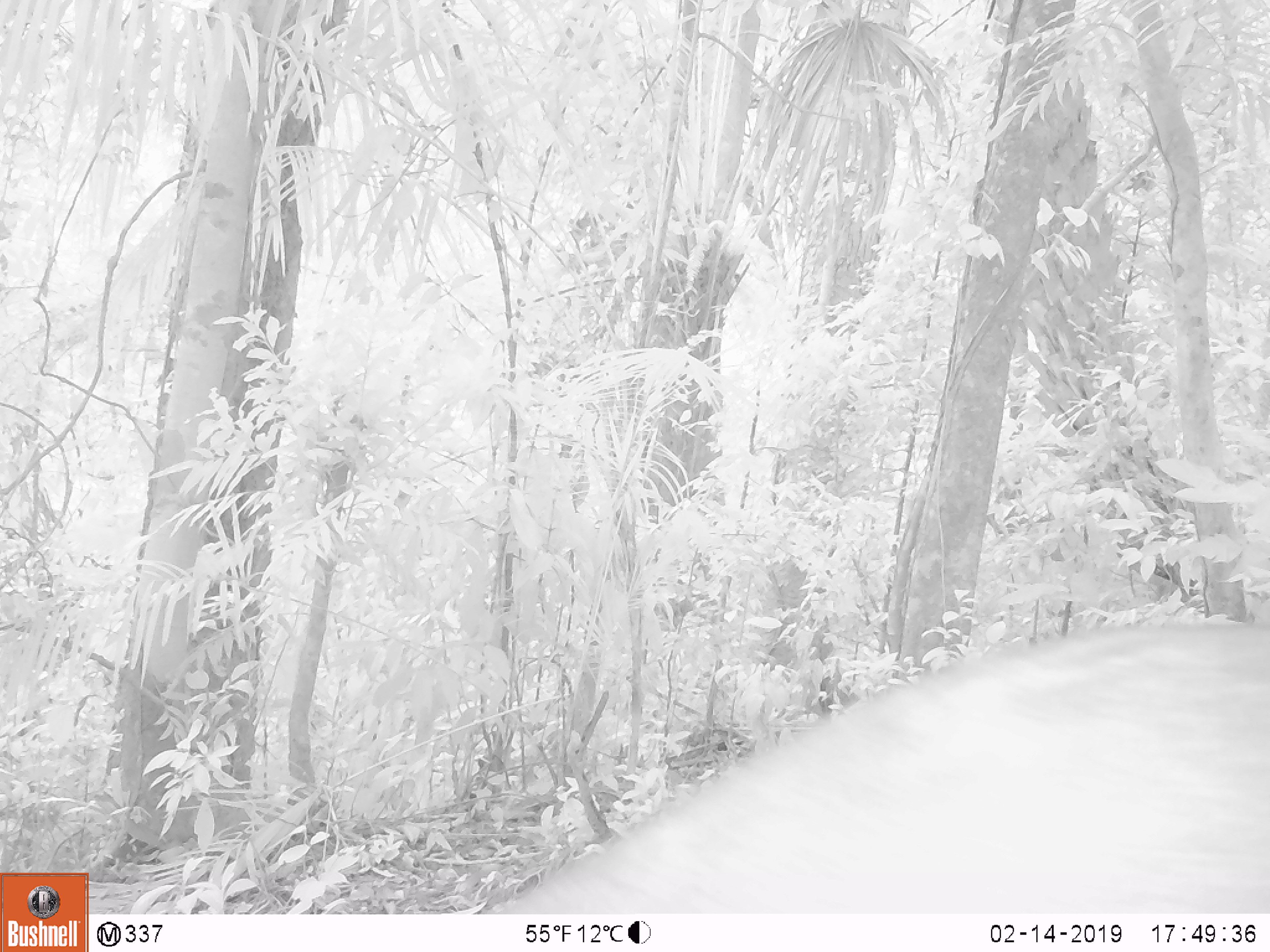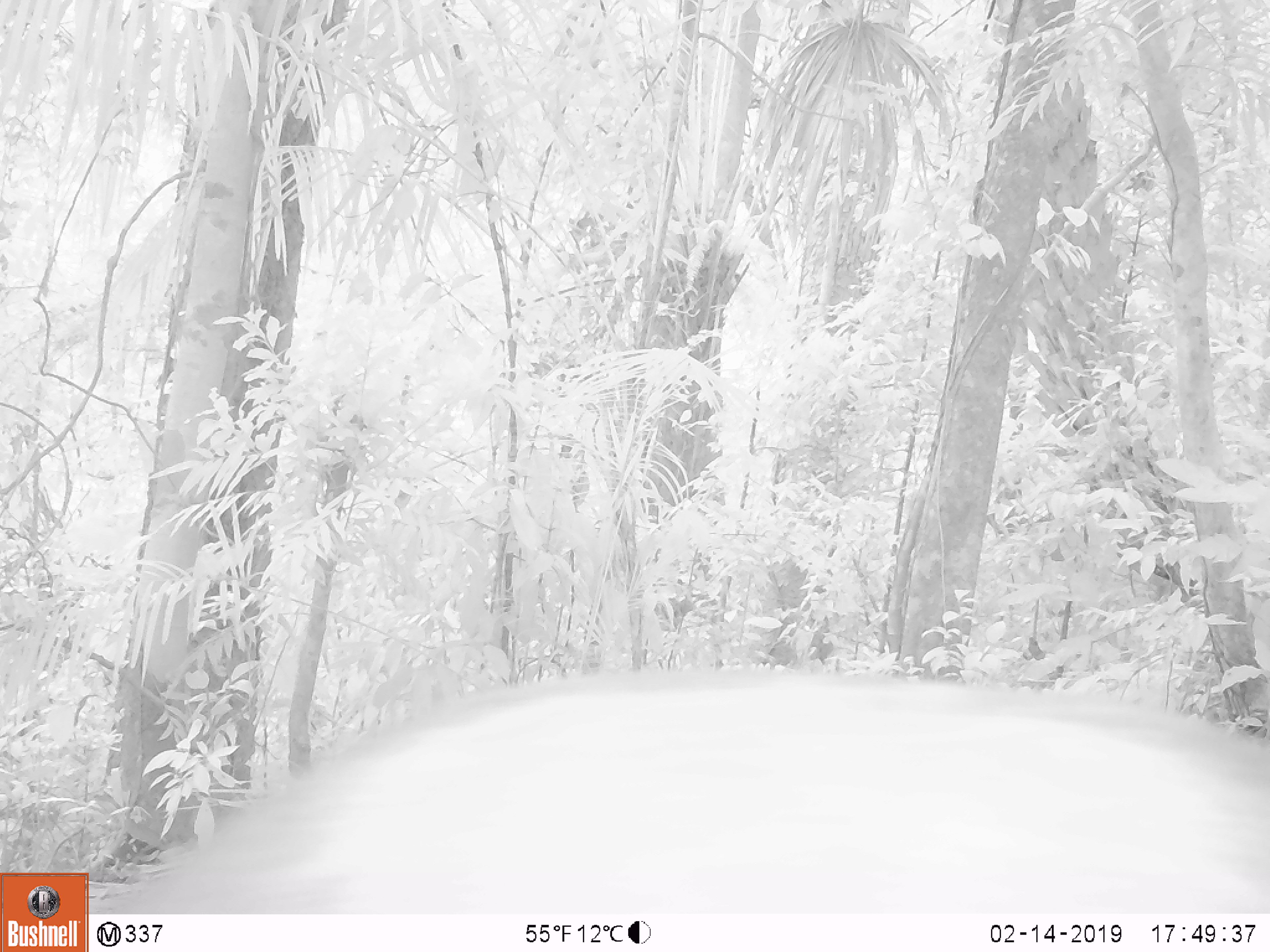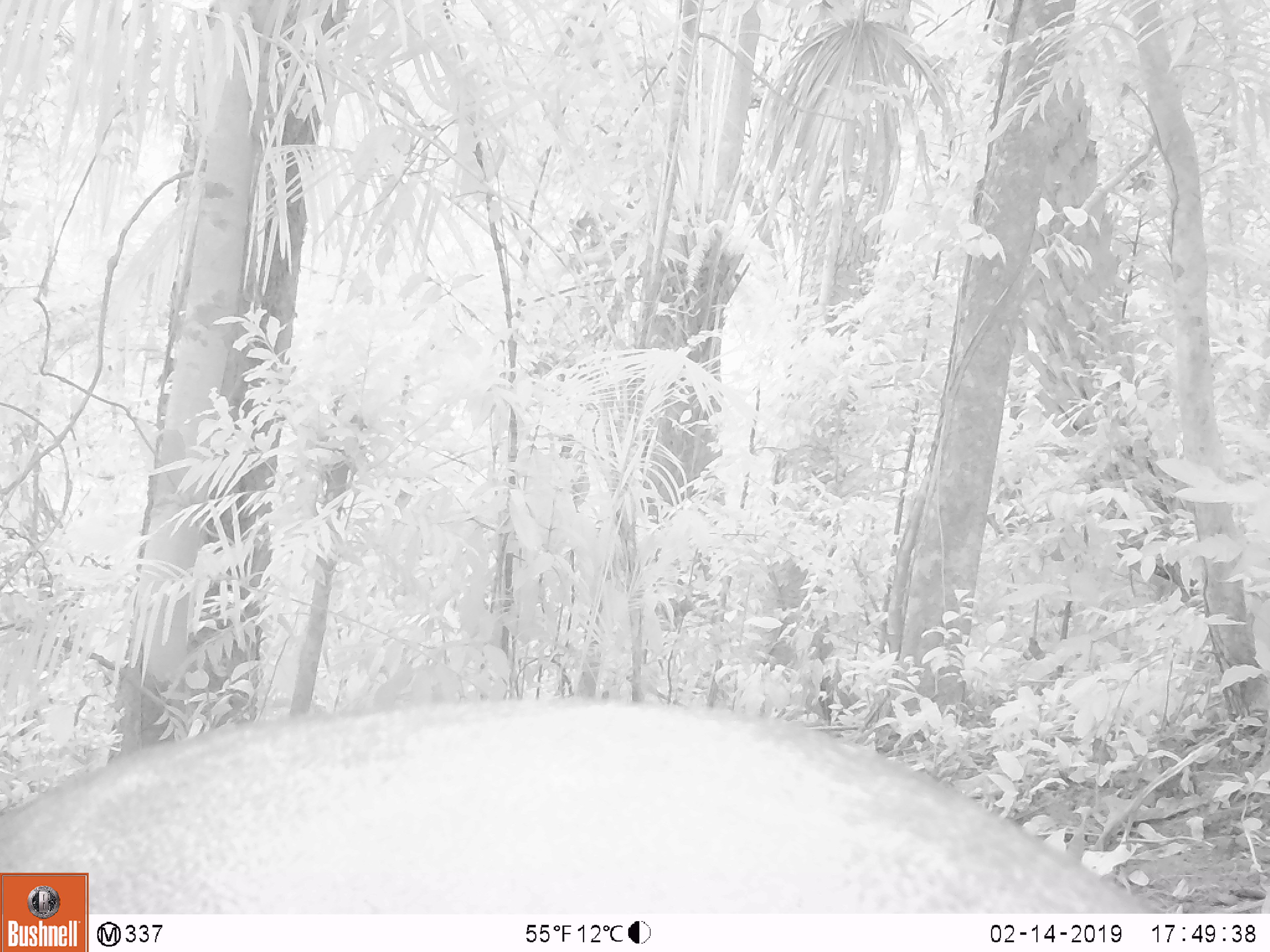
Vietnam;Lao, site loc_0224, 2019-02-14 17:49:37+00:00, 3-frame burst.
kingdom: Animalia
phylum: Chordata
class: Mammalia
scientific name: Mammalia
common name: mammal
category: unidentified mammal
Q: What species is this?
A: Unidentified mammal (mammal) (Mammalia).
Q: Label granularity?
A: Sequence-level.